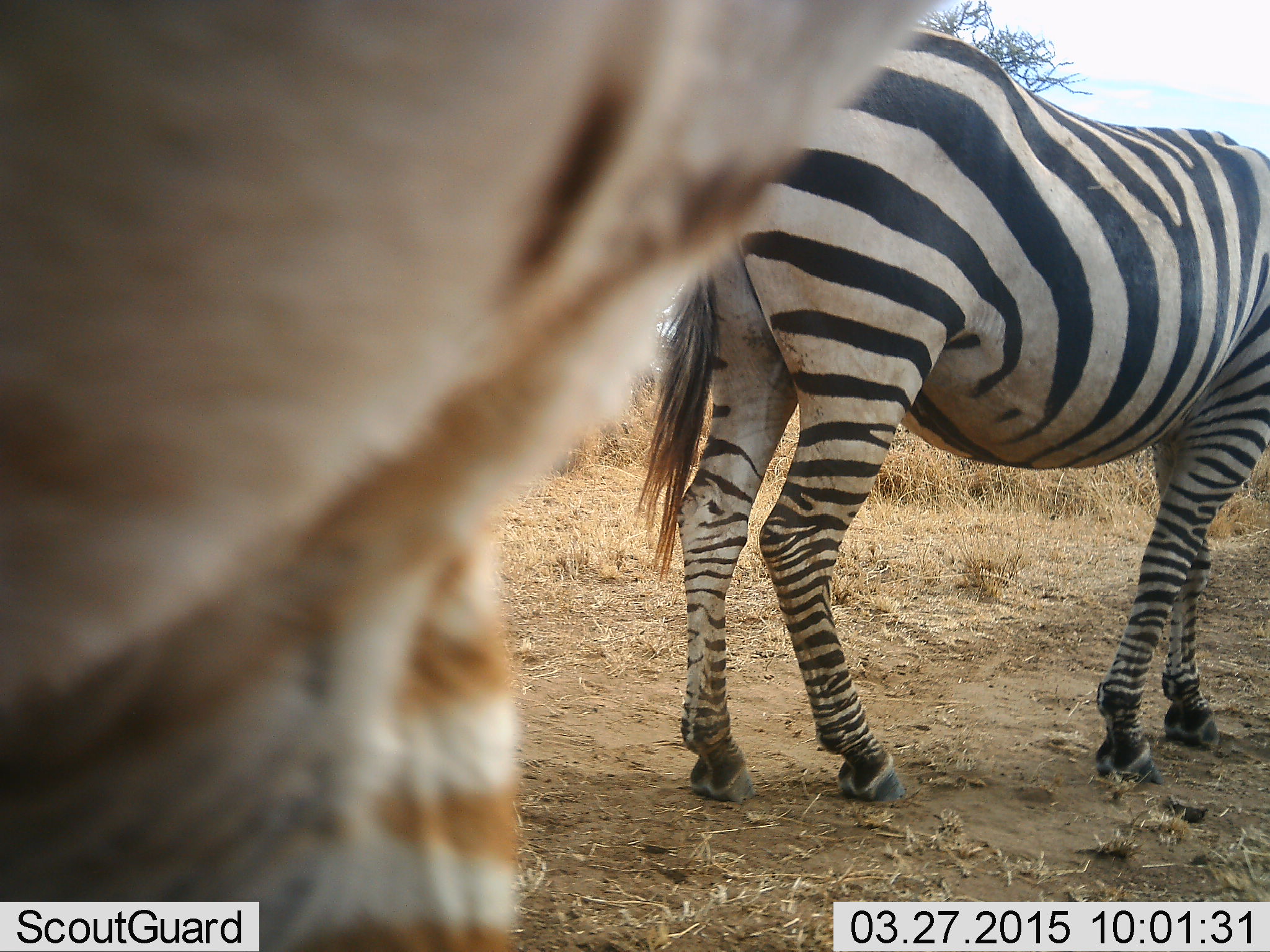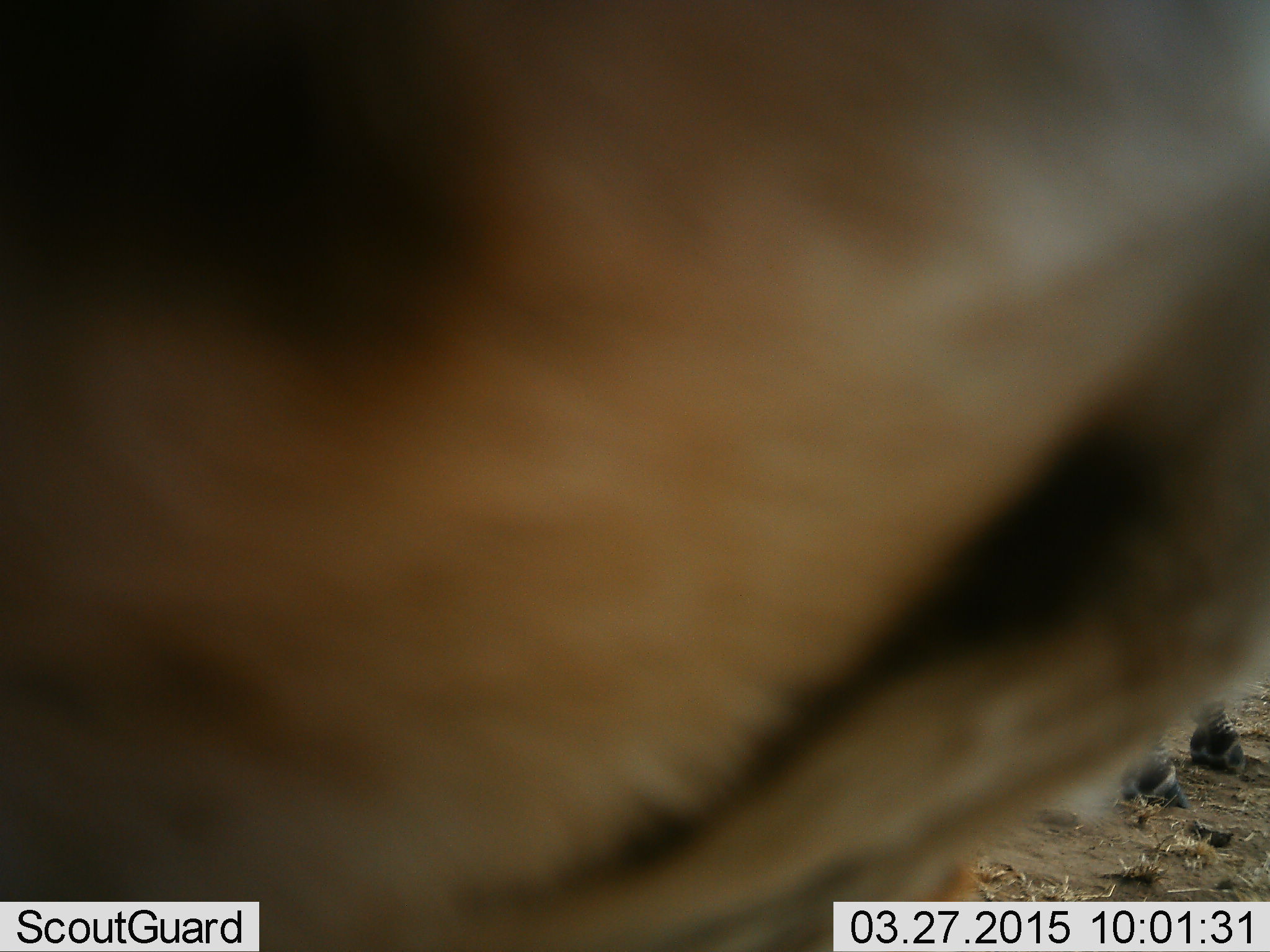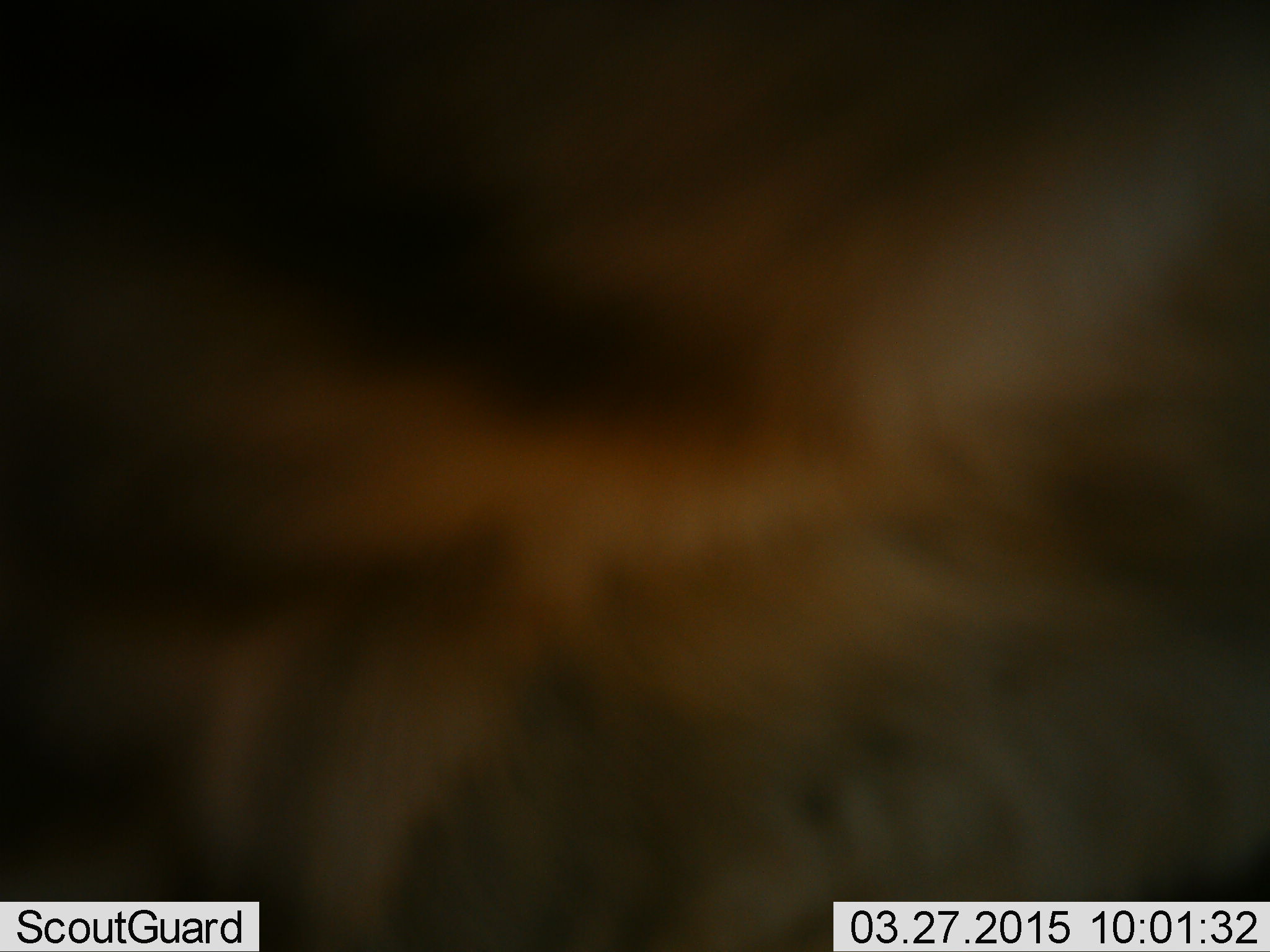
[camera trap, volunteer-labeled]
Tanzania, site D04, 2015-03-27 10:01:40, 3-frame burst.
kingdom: Animalia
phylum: Chordata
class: Mammalia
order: Perissodactyla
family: Equidae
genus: Equus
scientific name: Equus quagga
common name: plains zebra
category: zebra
Zebra (plains zebra) (Equus quagga), count 2. Behavior (volunteer vote fractions): standing 91%, resting 0%, moving 27%, interacting 18%. Young present (vote fraction): 9%. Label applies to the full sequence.